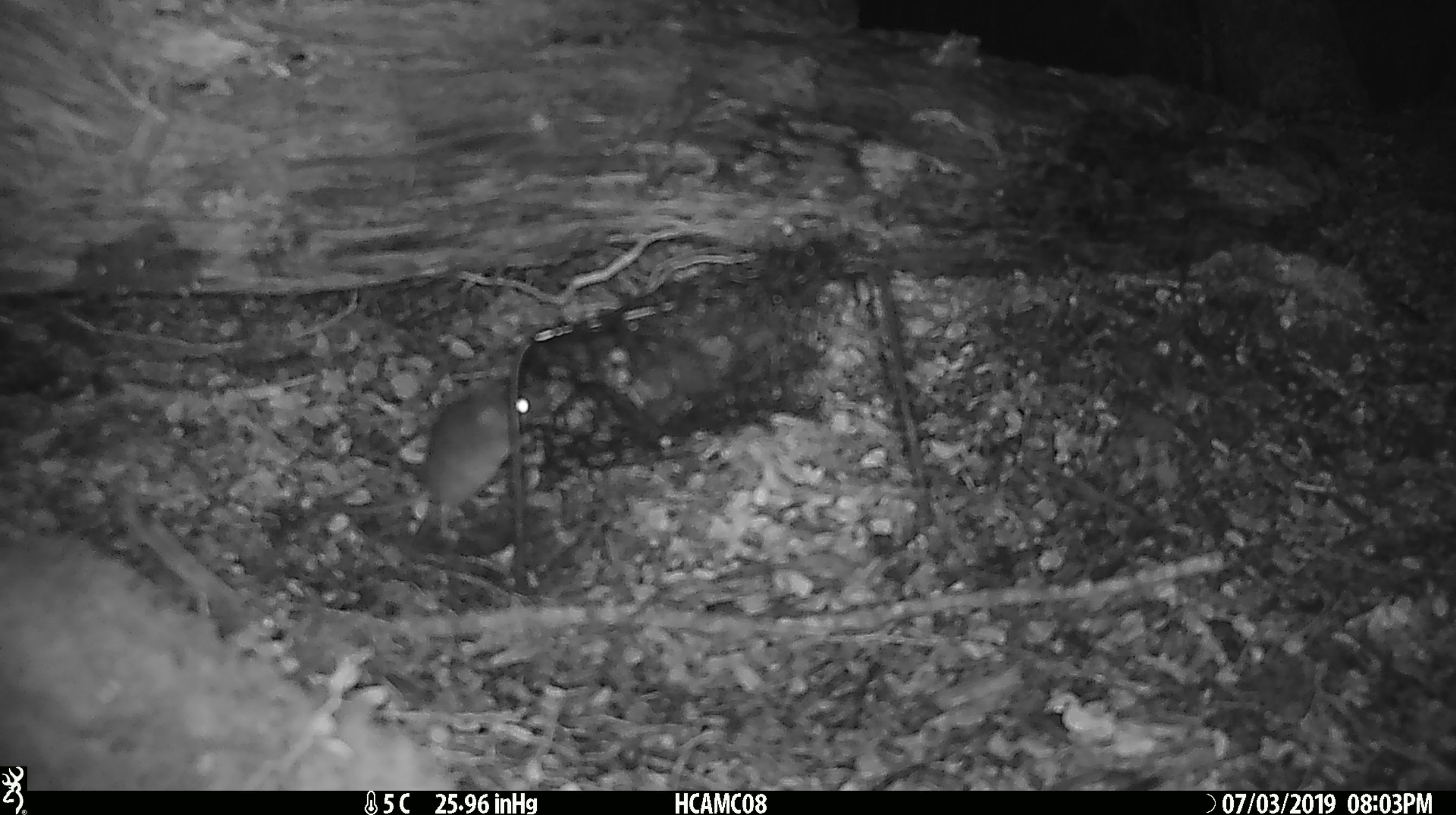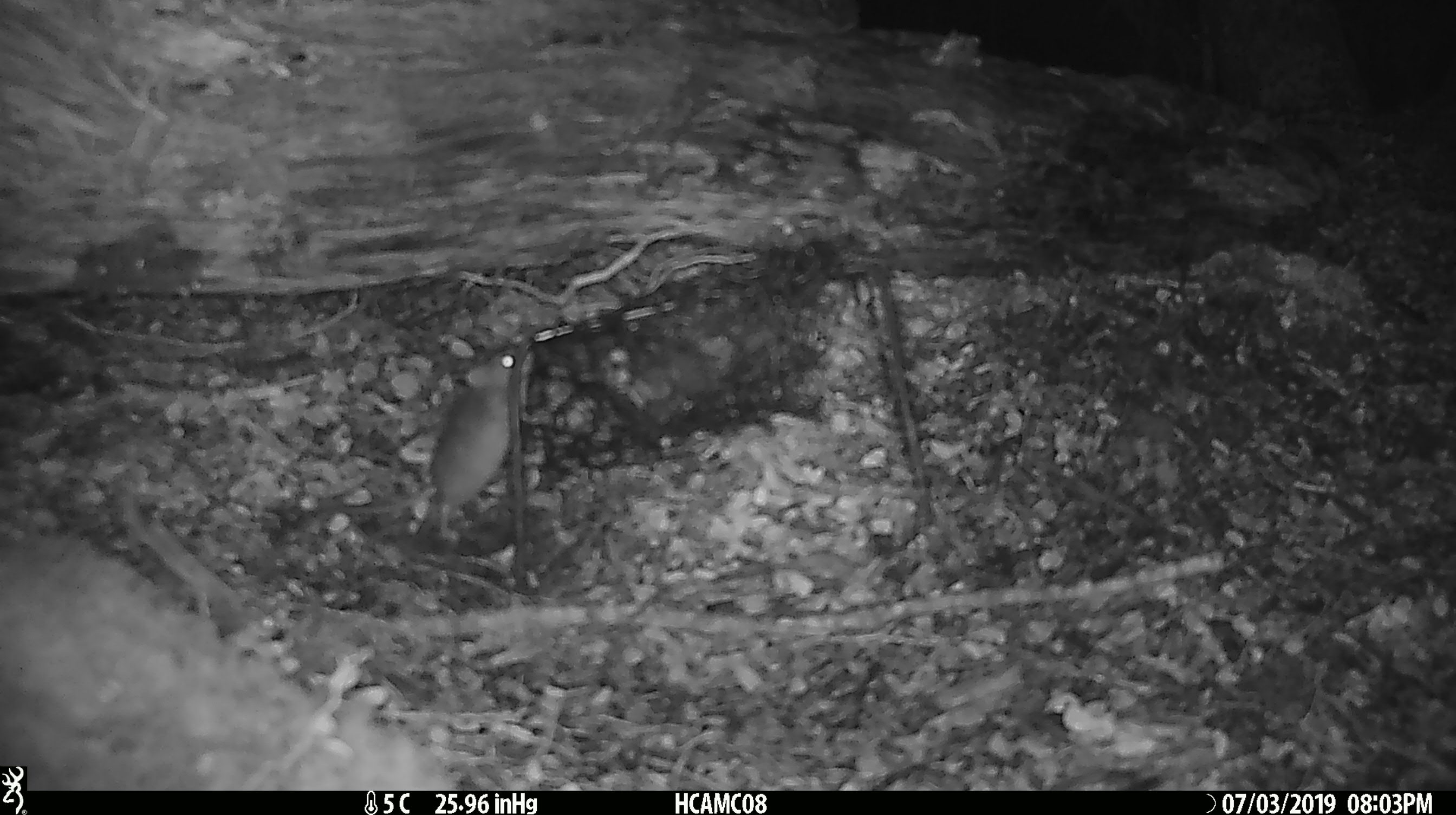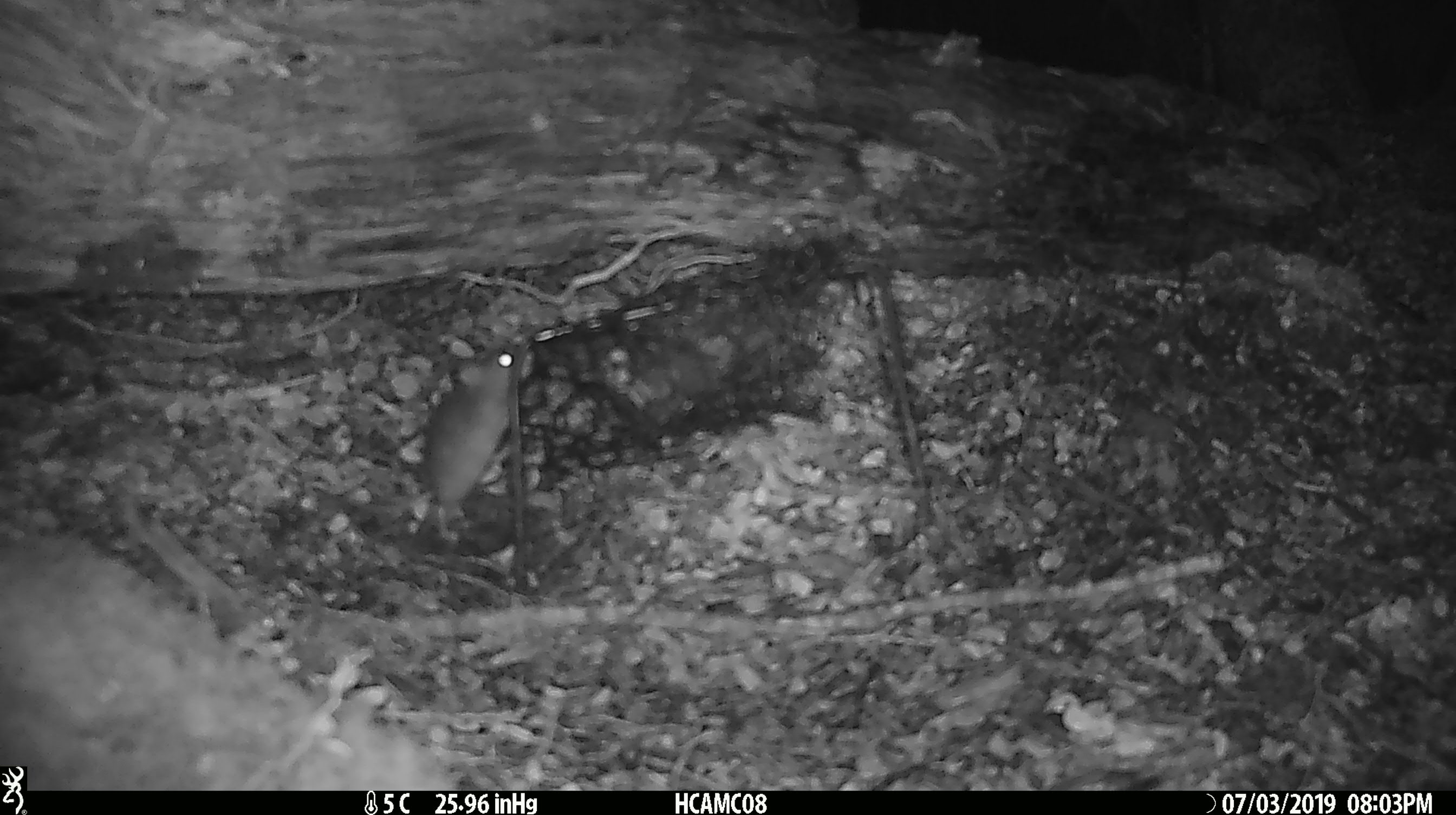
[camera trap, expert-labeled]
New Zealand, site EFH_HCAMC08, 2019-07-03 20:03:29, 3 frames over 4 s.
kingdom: Animalia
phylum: Chordata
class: Mammalia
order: Rodentia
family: Muridae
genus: Mus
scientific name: Mus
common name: mouse